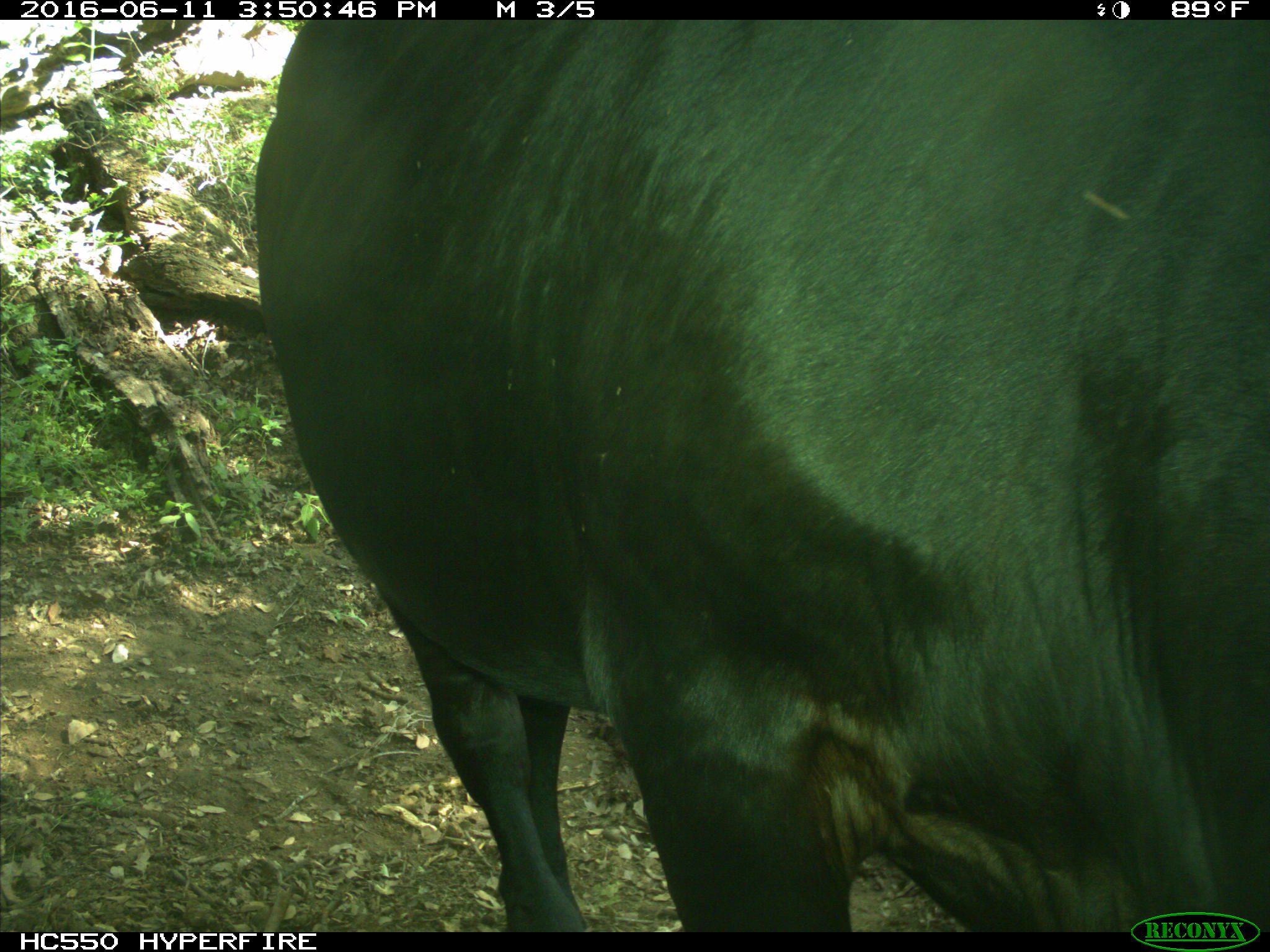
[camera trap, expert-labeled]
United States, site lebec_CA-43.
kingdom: Animalia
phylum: Chordata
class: Mammalia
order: Artiodactyla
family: Bovidae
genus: Bos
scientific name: Bos taurus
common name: domestic cow